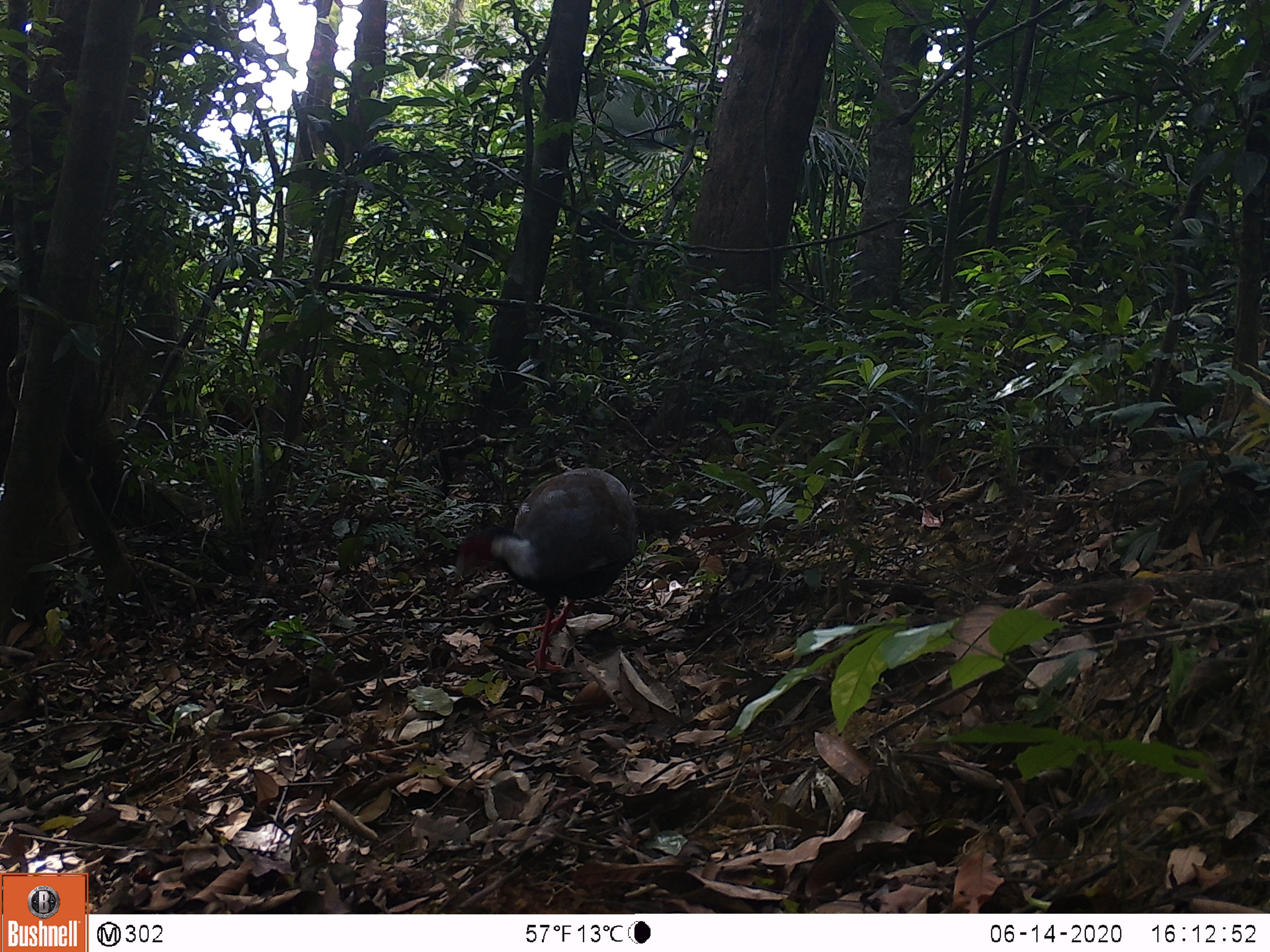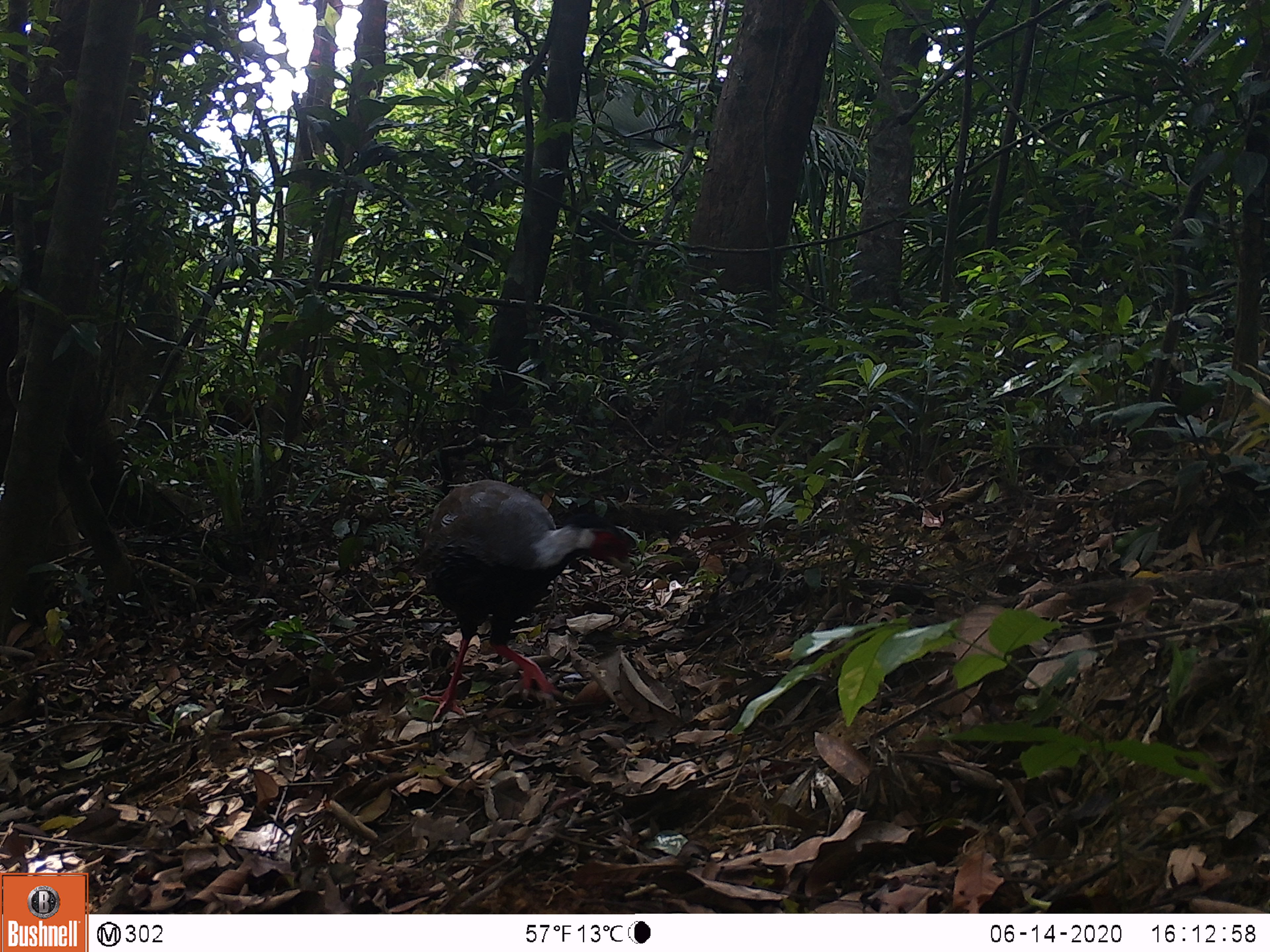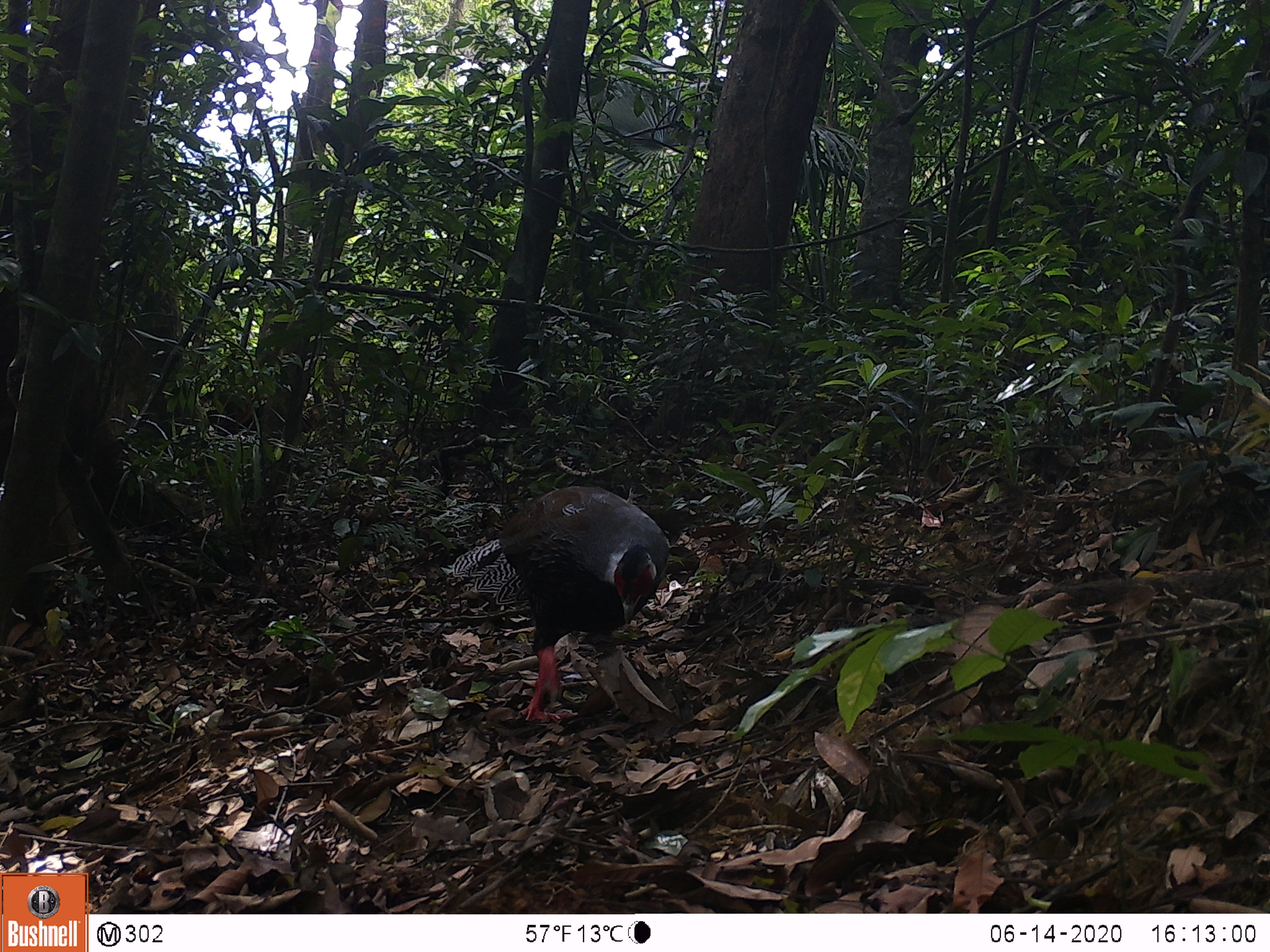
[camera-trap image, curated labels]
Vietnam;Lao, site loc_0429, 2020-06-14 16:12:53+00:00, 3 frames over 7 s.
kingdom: Animalia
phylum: Chordata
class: Aves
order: Galliformes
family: Phasianidae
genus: Lophura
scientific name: Lophura nycthemera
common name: silver pheasant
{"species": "silver pheasant (Lophura nycthemera)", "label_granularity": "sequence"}